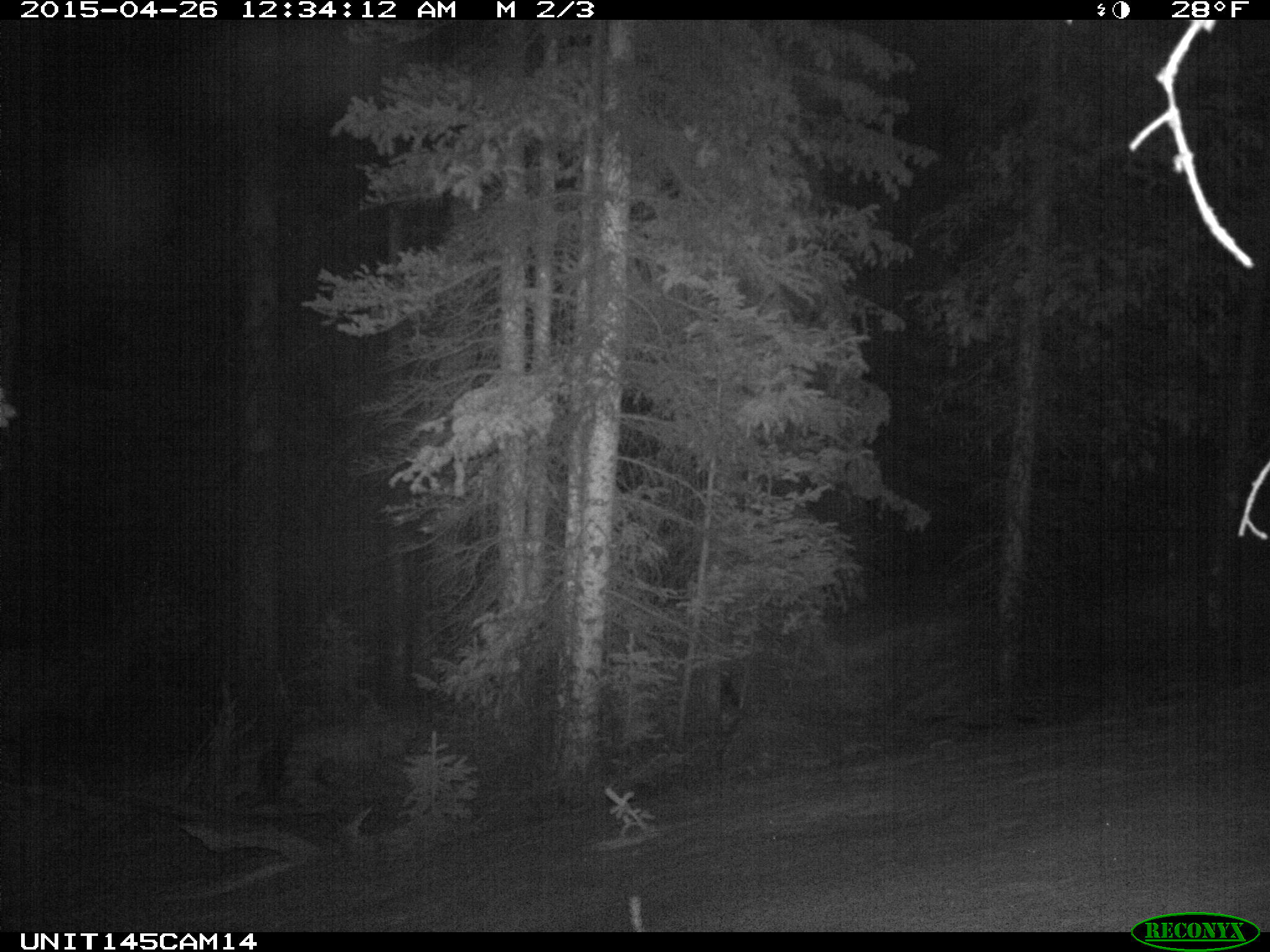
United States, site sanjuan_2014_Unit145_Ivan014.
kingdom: Animalia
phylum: Chordata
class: Mammalia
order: Artiodactyla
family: Cervidae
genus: Cervus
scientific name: Cervus elaphus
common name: red deer